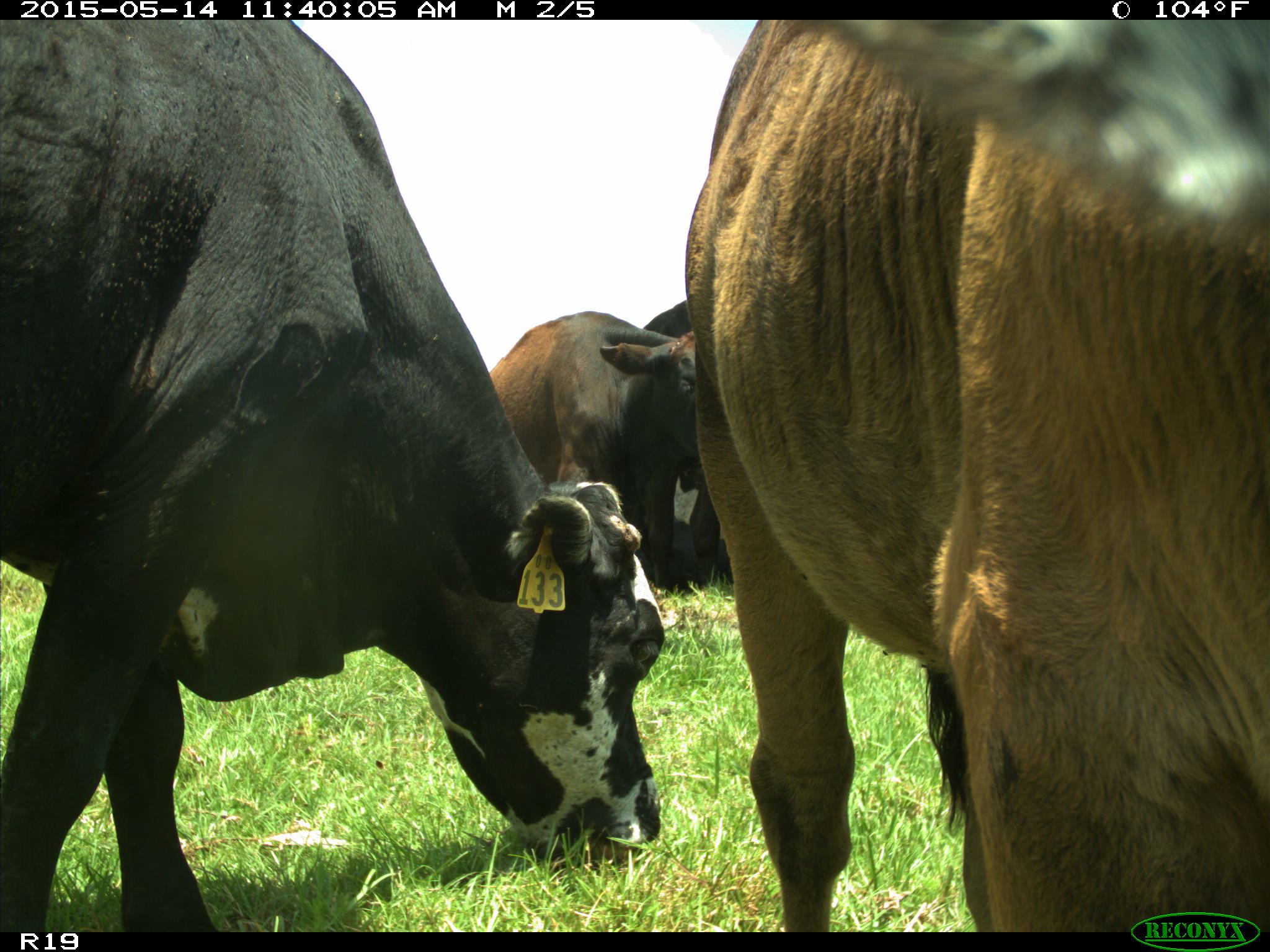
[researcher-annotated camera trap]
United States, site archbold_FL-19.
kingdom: Animalia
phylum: Chordata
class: Mammalia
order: Artiodactyla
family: Bovidae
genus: Bos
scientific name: Bos taurus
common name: domestic cow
Bos taurus (domestic cow).